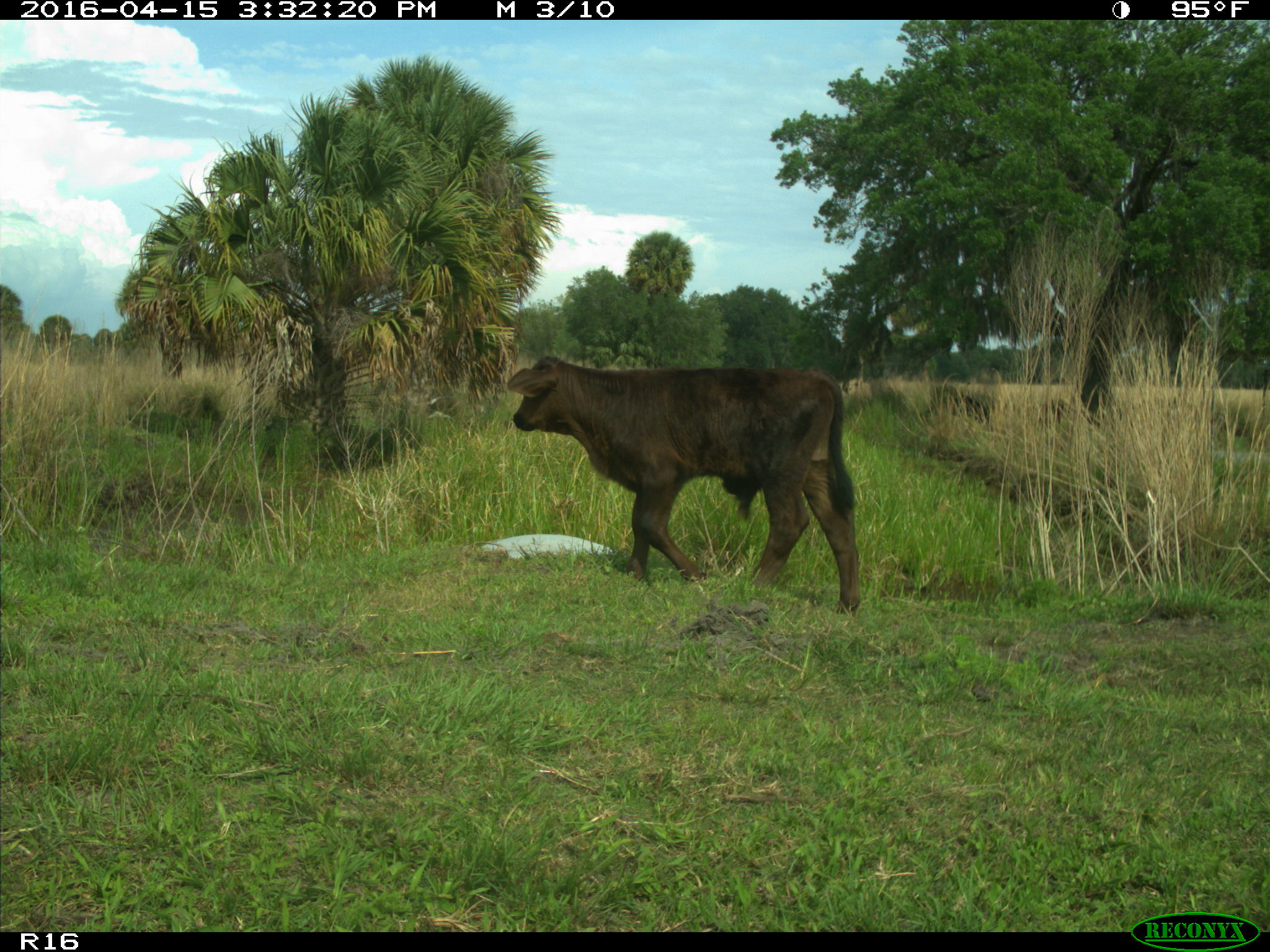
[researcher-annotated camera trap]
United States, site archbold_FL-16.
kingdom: Animalia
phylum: Chordata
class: Mammalia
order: Artiodactyla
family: Bovidae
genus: Bos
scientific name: Bos taurus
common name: domestic cow